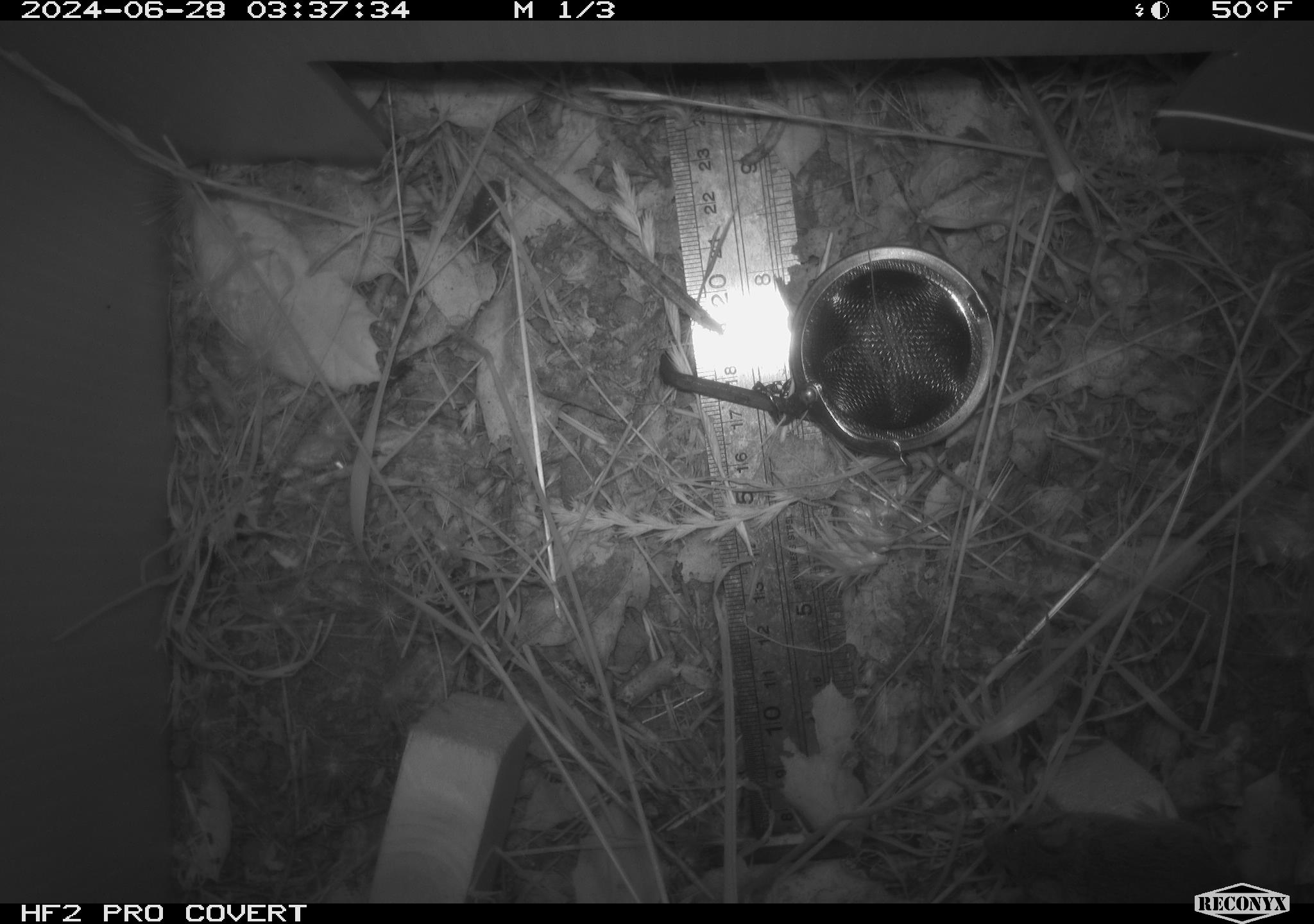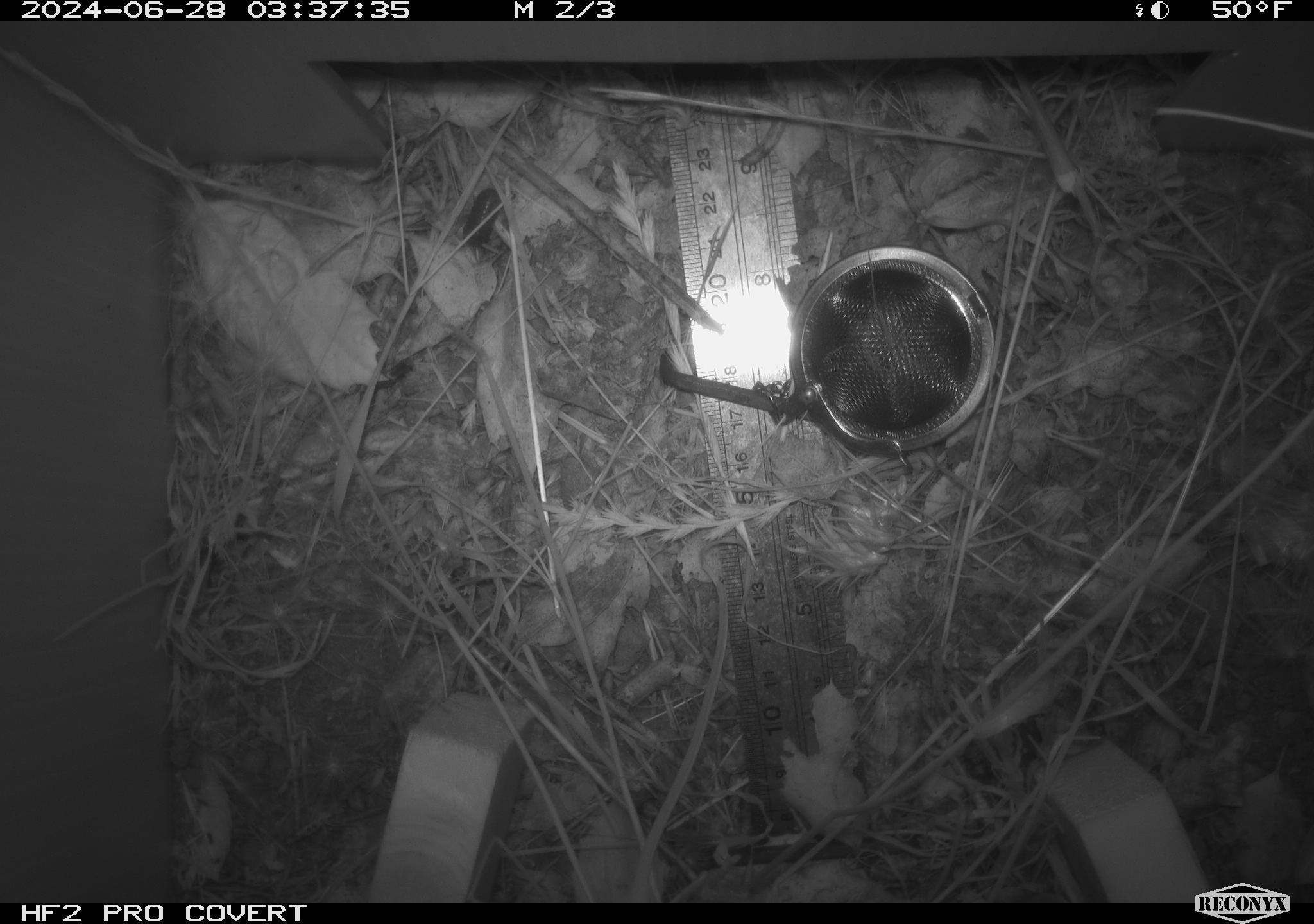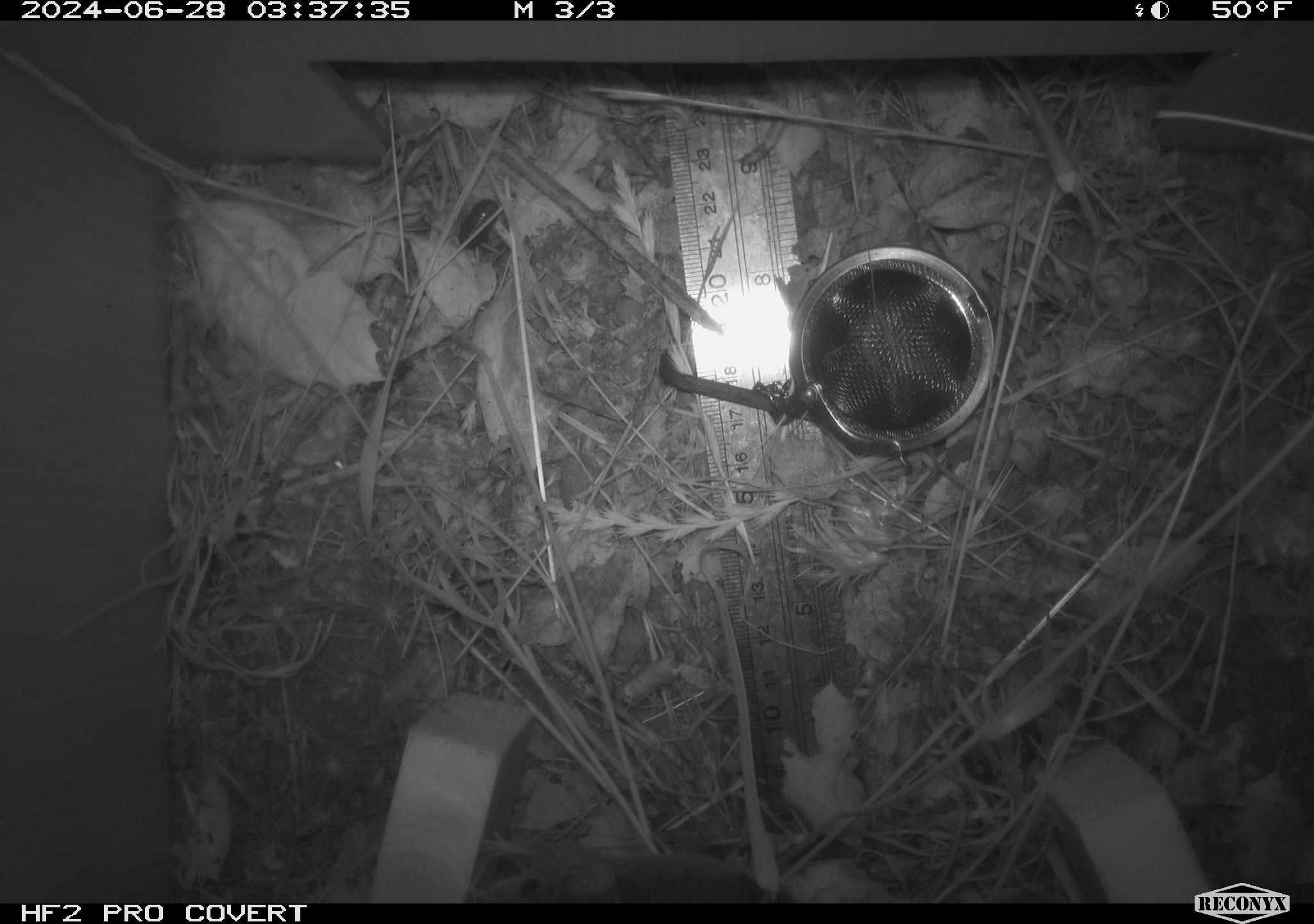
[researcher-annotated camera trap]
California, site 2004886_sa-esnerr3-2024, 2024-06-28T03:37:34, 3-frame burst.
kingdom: Animalia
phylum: Chordata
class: Mammalia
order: Rodentia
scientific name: Rodentia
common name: rodent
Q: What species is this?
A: Rodent (Rodentia).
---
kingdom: Animalia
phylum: Arthropoda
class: Insecta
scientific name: Insecta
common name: insect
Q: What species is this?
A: Insect (Insecta).